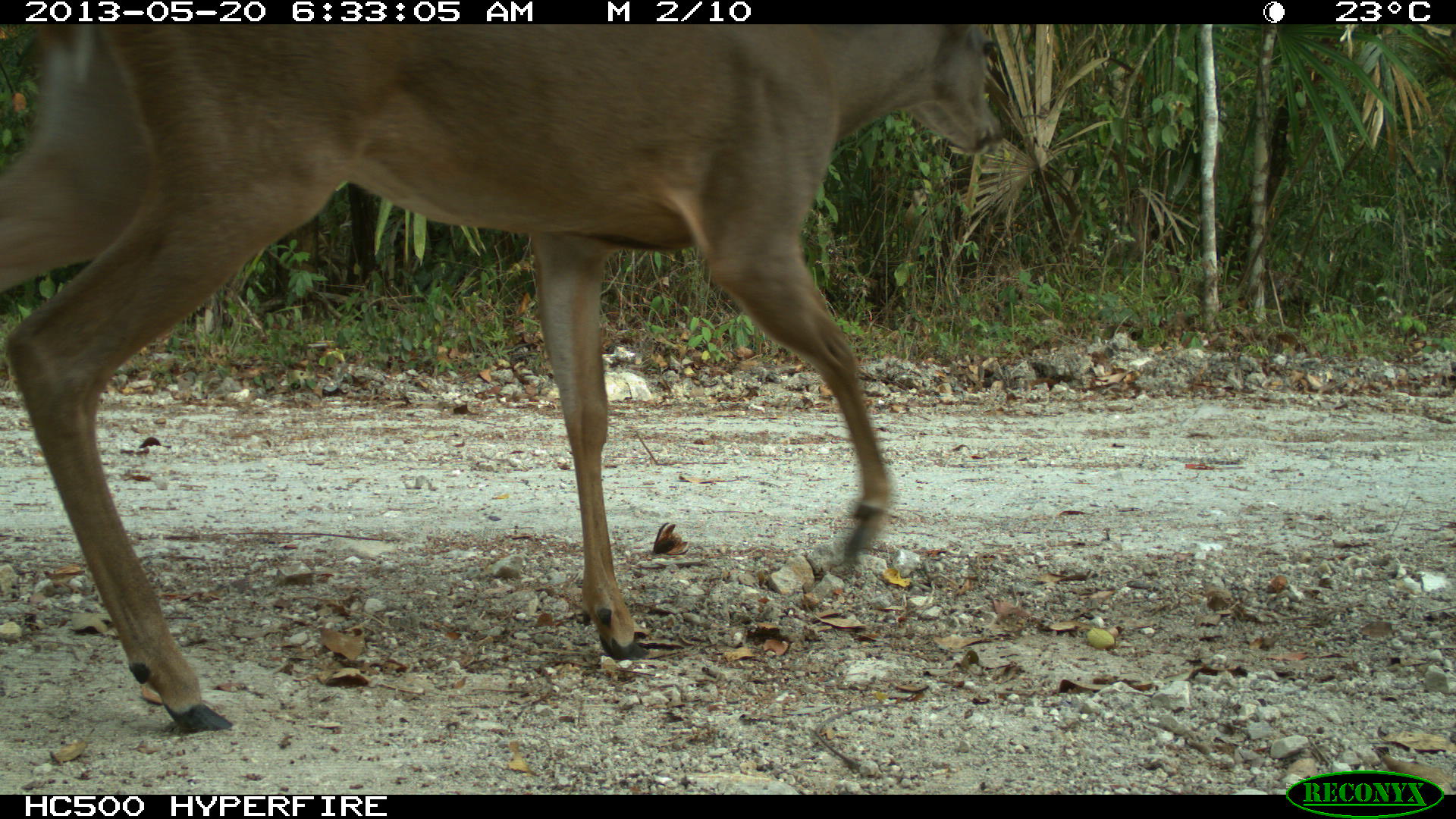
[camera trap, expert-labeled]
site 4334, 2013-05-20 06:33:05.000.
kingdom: Animalia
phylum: Chordata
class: Mammalia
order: Artiodactyla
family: Cervidae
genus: Odocoileus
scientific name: Odocoileus virginianus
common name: white-tailed deer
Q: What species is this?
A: Odocoileus virginianus (white-tailed deer).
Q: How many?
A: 1.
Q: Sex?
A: Female.